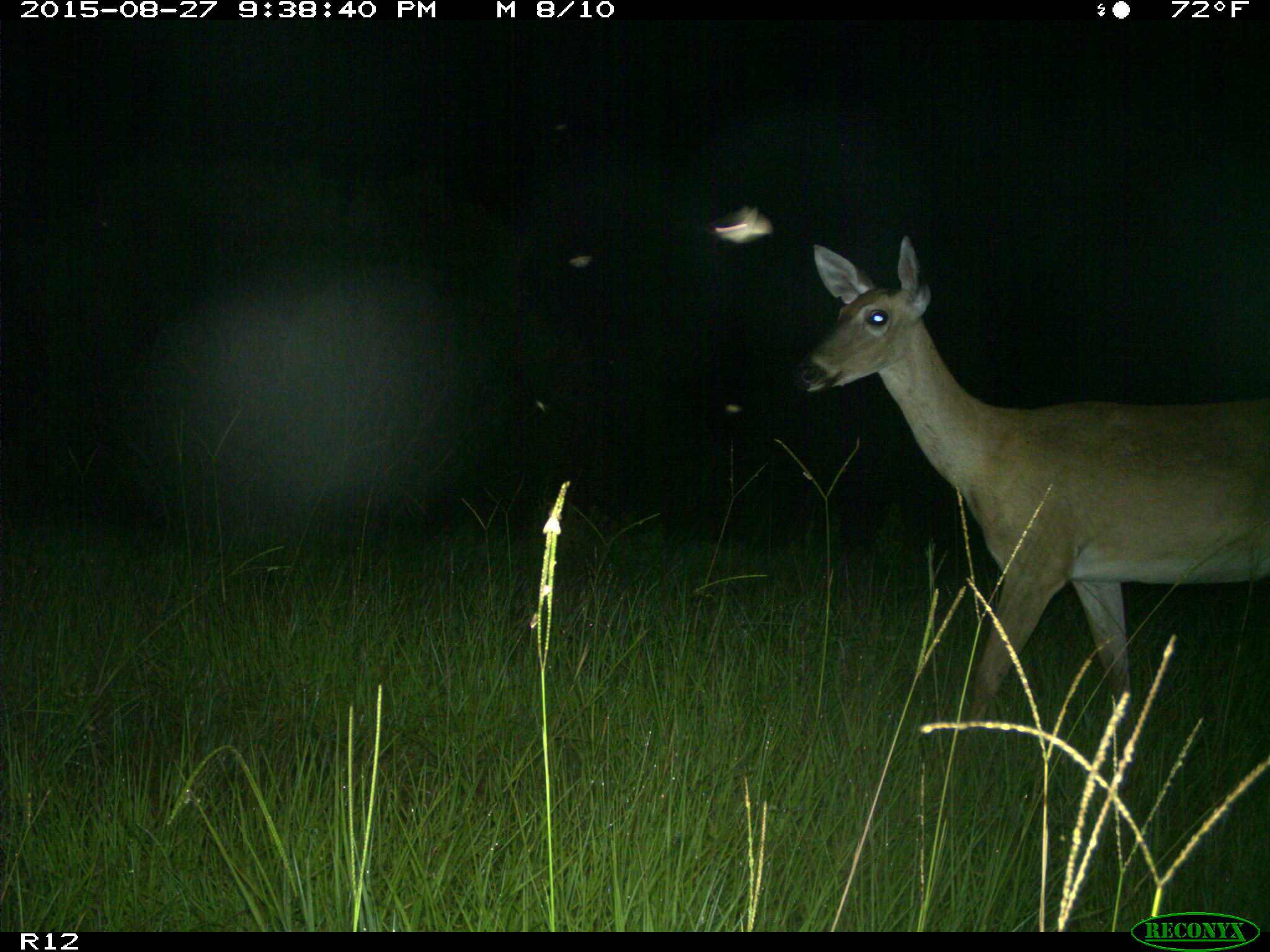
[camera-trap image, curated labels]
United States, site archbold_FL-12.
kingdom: Animalia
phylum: Chordata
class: Mammalia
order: Artiodactyla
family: Cervidae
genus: Odocoileus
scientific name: Odocoileus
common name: deer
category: unidentified deer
Unidentified deer (deer) (Odocoileus).